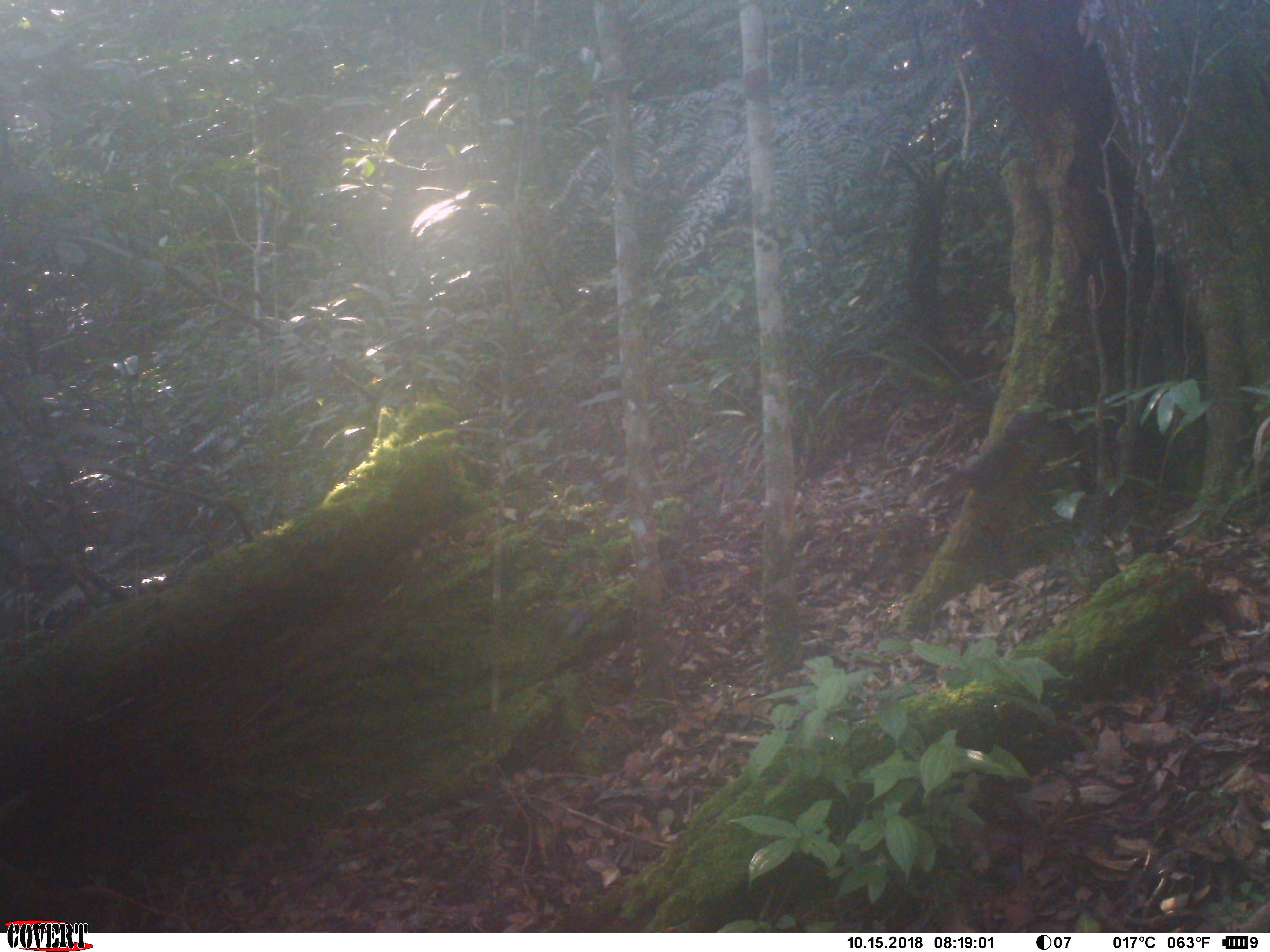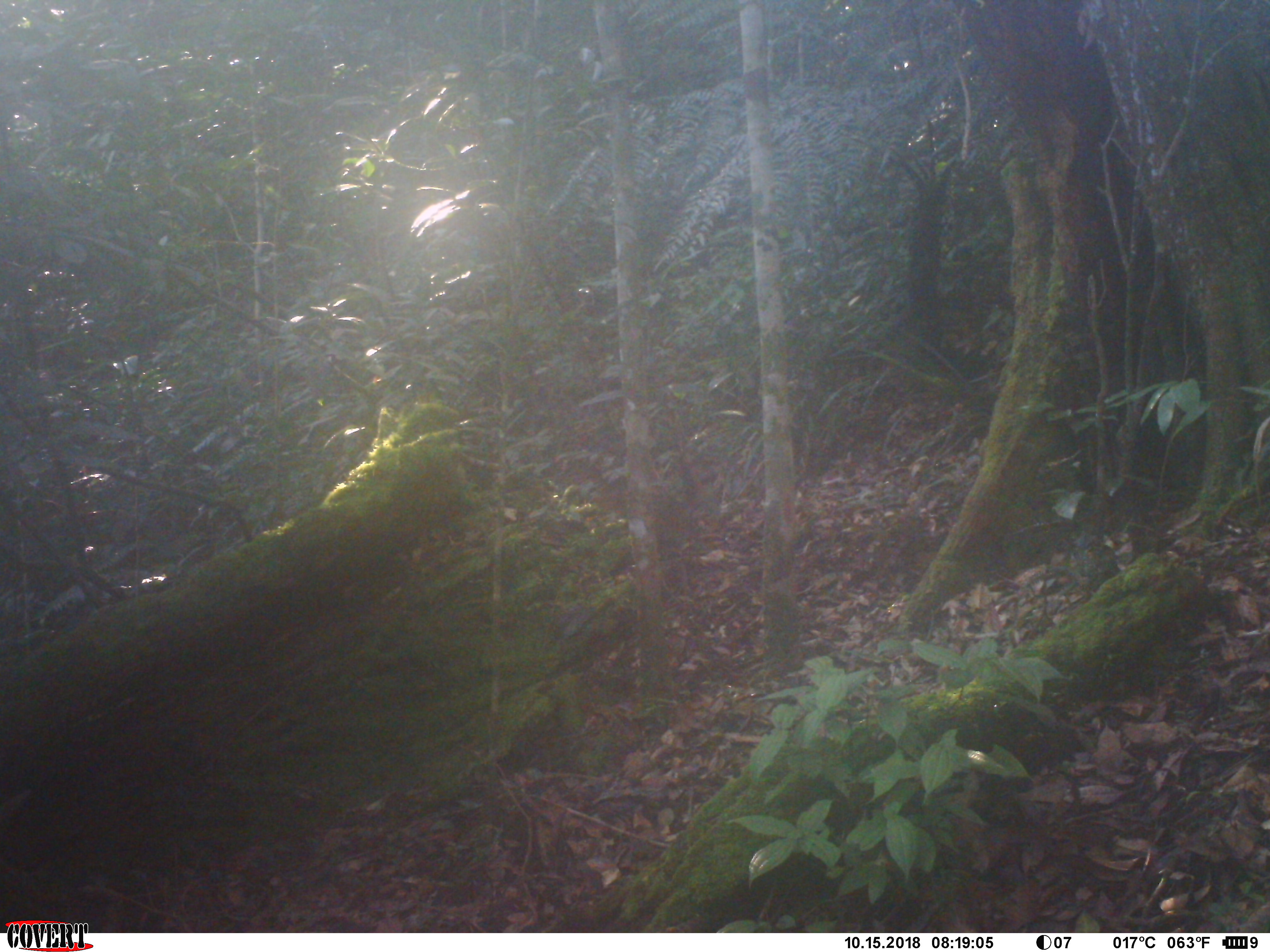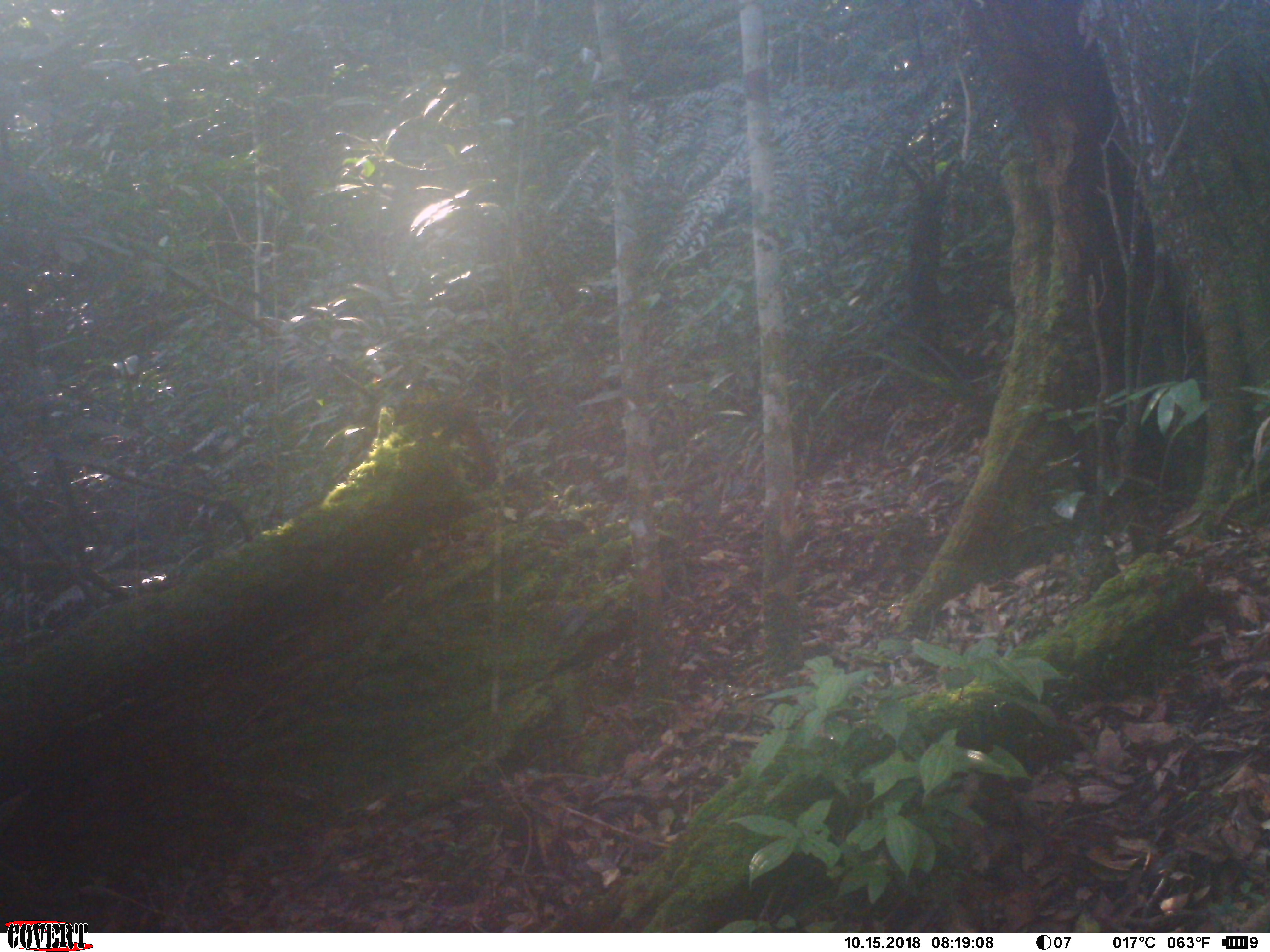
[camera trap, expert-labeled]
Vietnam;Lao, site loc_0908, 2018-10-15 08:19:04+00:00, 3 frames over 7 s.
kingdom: Animalia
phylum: Chordata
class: Mammalia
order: Rodentia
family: Sciuridae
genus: Dremomys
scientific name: Dremomys rufigenis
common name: red-cheeked squirrel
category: red cheeked squirrel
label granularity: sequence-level